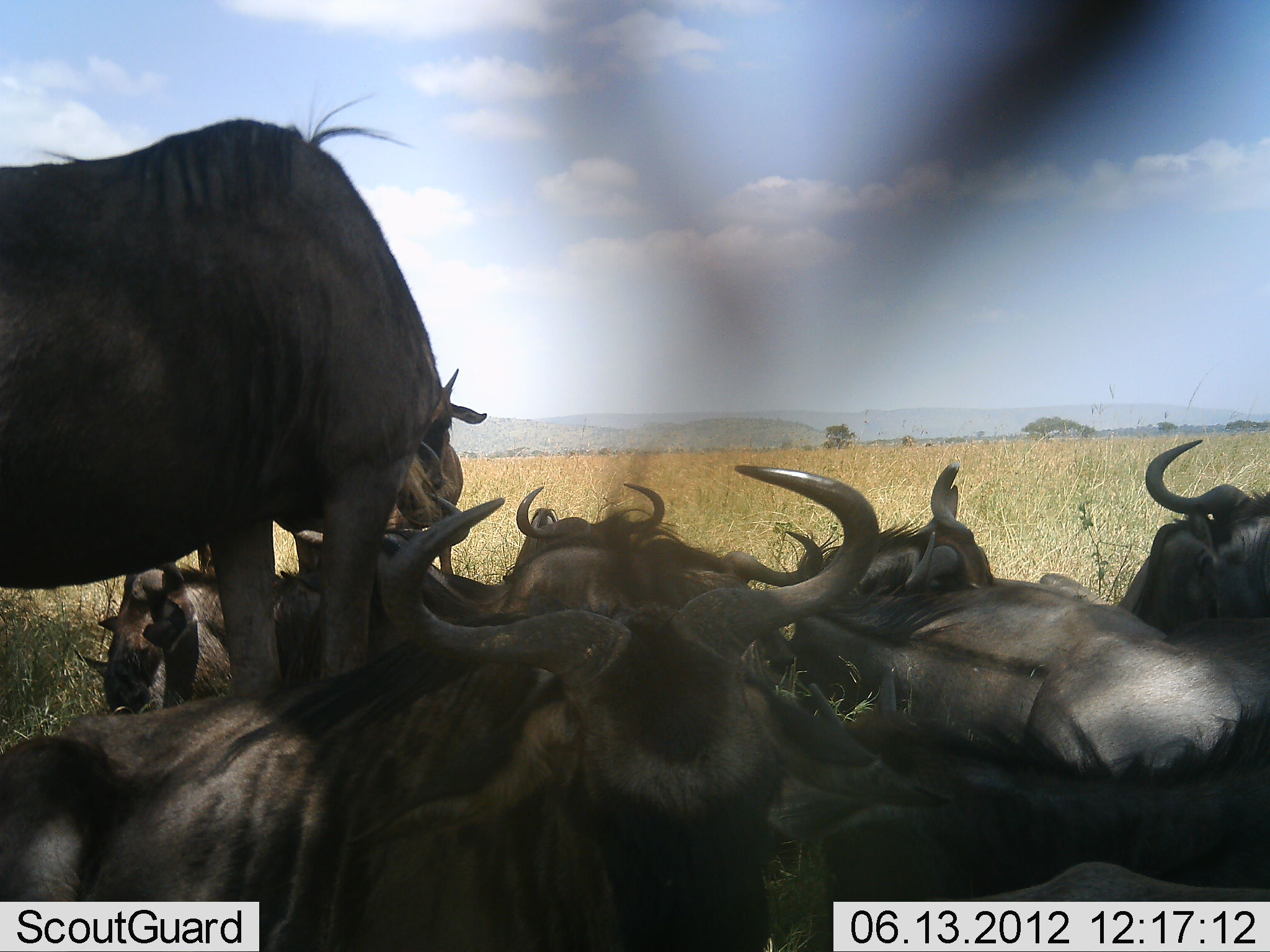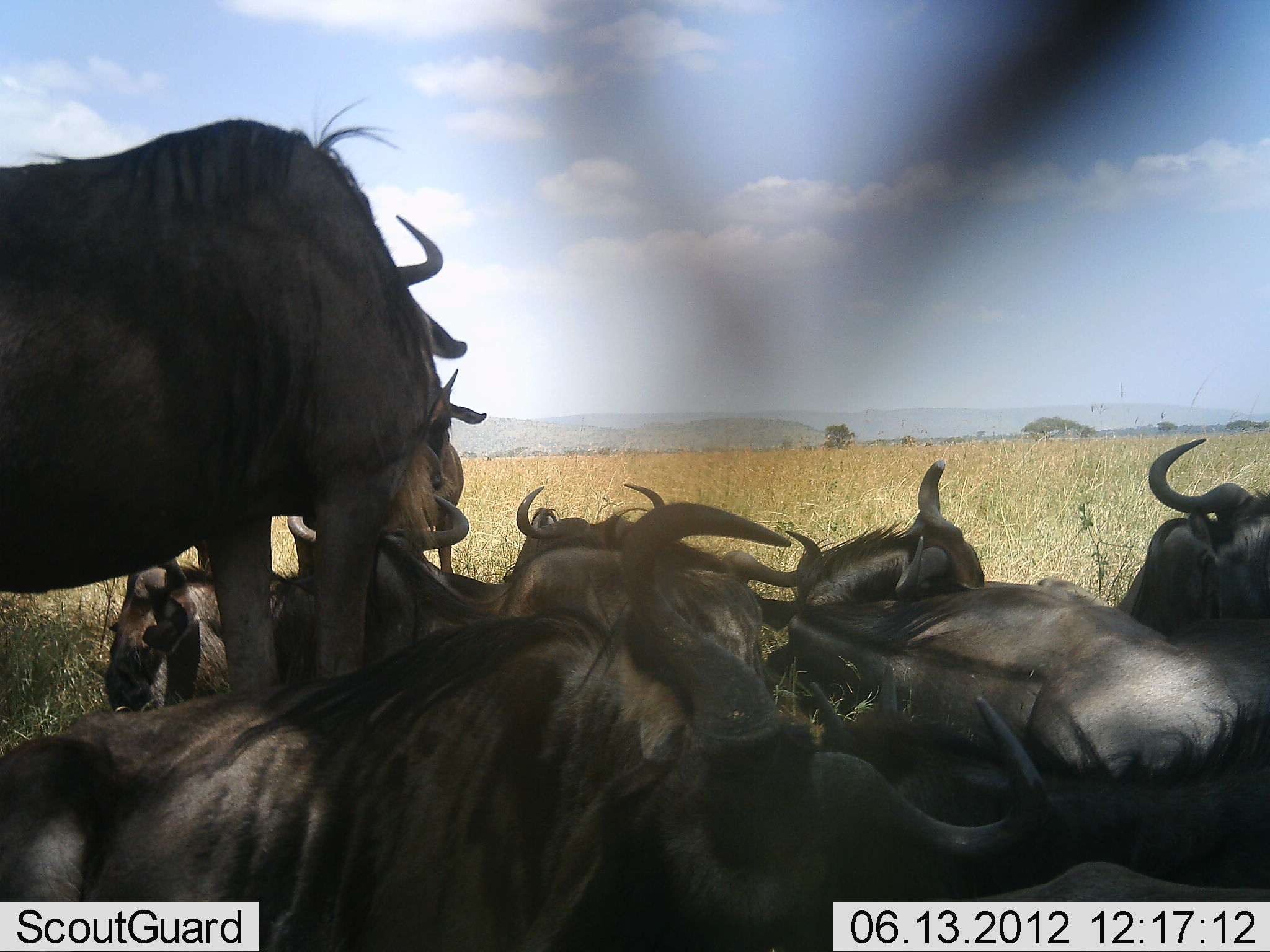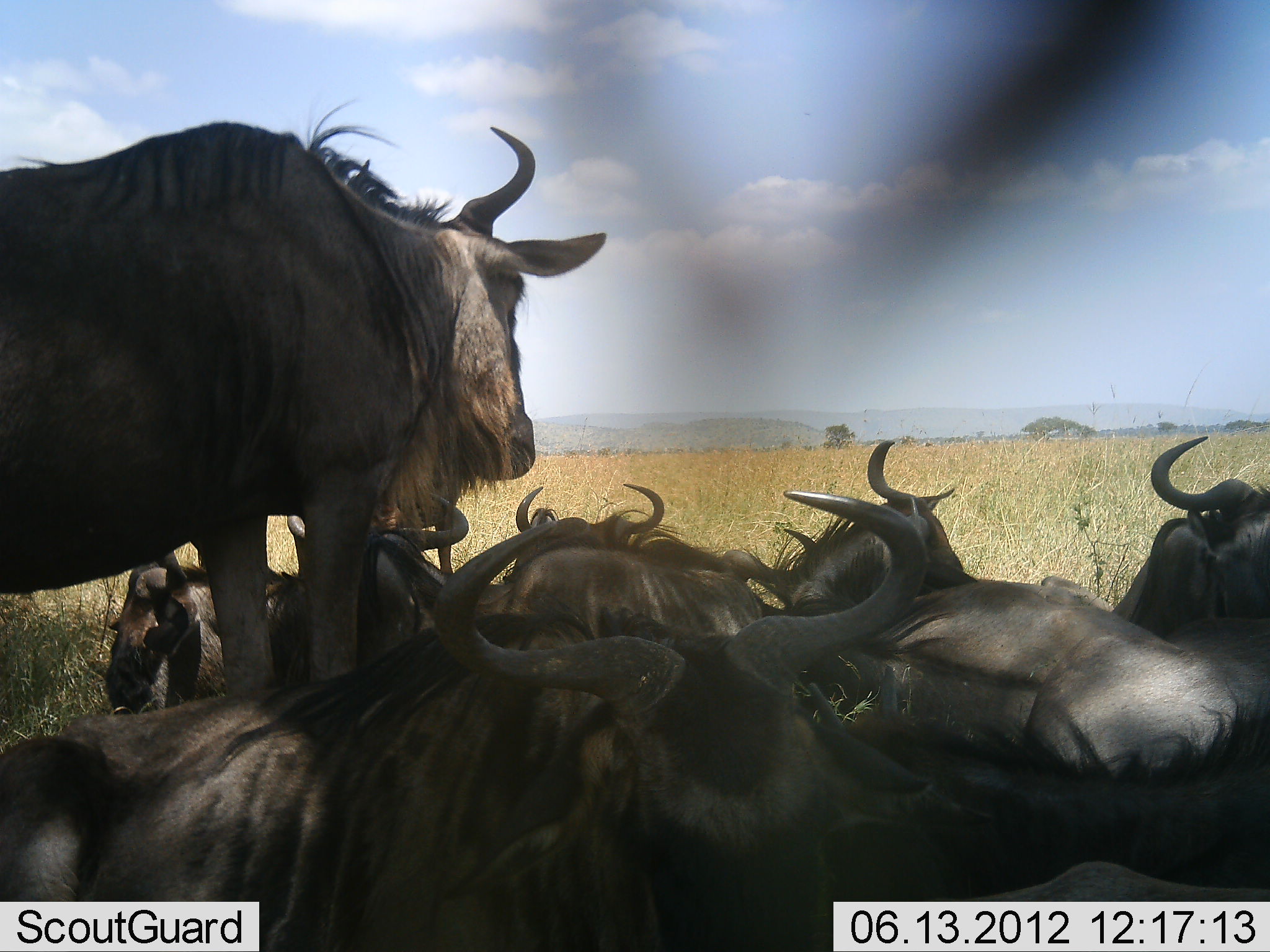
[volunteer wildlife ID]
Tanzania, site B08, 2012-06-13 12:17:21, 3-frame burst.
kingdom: Animalia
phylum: Chordata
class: Mammalia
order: Artiodactyla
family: Bovidae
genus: Connochaetes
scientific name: Connochaetes taurinus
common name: blue wildebeest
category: wildebeest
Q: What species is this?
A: Wildebeest (blue wildebeest) (Connochaetes taurinus).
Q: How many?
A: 9.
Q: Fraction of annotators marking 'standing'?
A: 90%.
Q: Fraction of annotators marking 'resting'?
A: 100%.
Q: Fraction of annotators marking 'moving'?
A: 0%.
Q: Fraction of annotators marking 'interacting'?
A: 0%.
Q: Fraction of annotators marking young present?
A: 10%.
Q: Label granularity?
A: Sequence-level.